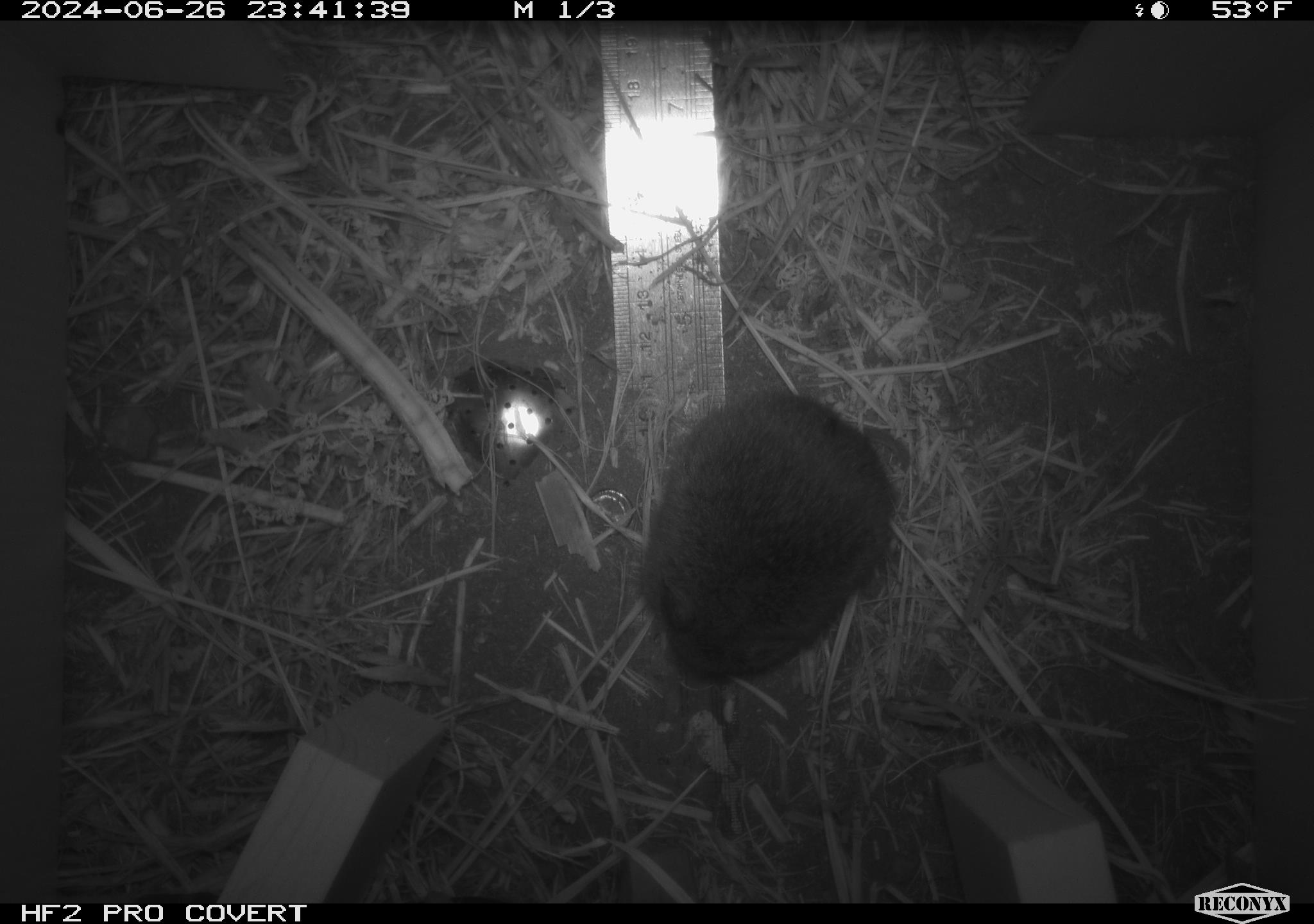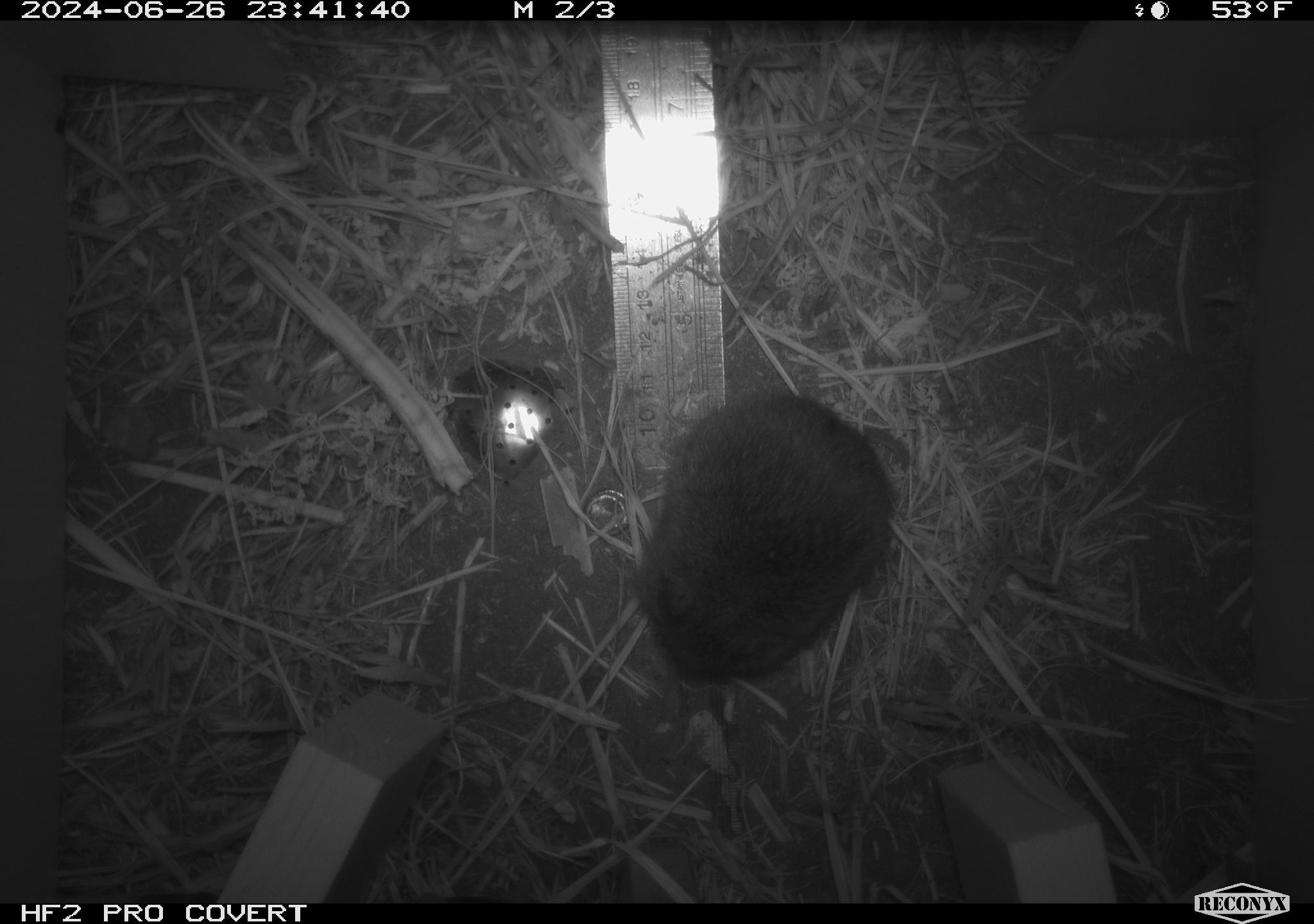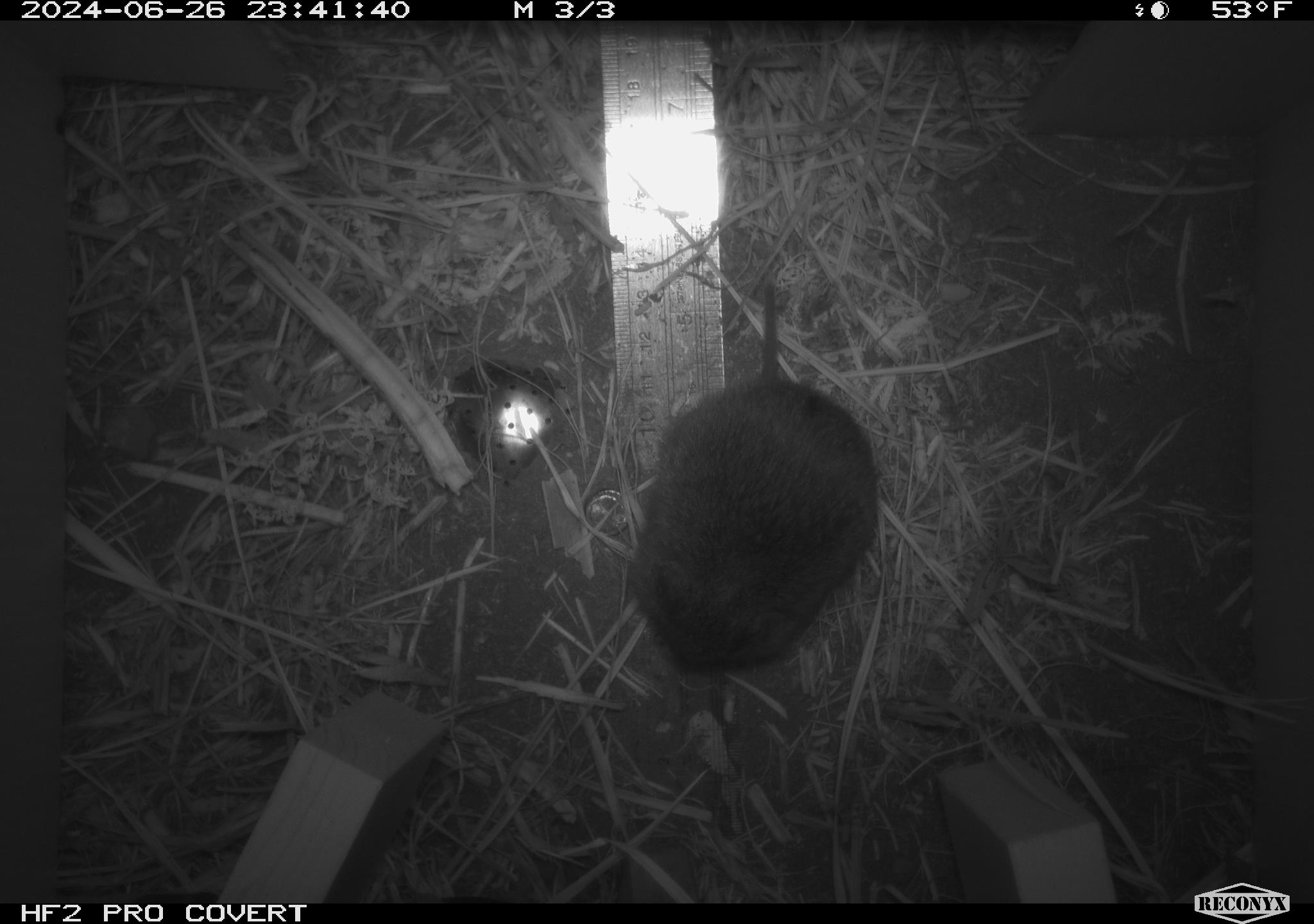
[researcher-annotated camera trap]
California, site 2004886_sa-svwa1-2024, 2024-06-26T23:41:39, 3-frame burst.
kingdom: Animalia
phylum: Chordata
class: Mammalia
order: Rodentia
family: Cricetidae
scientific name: Arvicolinae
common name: voles, lemmings, and muskrats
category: arvicolinae subfamily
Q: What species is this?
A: Arvicolinae subfamily (voles, lemmings, and muskrats) (Arvicolinae).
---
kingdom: Animalia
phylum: Arthropoda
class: Malacostraca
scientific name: Malacostraca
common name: amphipods, crabs, isopods, krill, lobsters and shrimps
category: malacostracan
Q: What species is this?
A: Malacostracan (amphipods, crabs, isopods, krill, lobsters and shrimps) (Malacostraca).